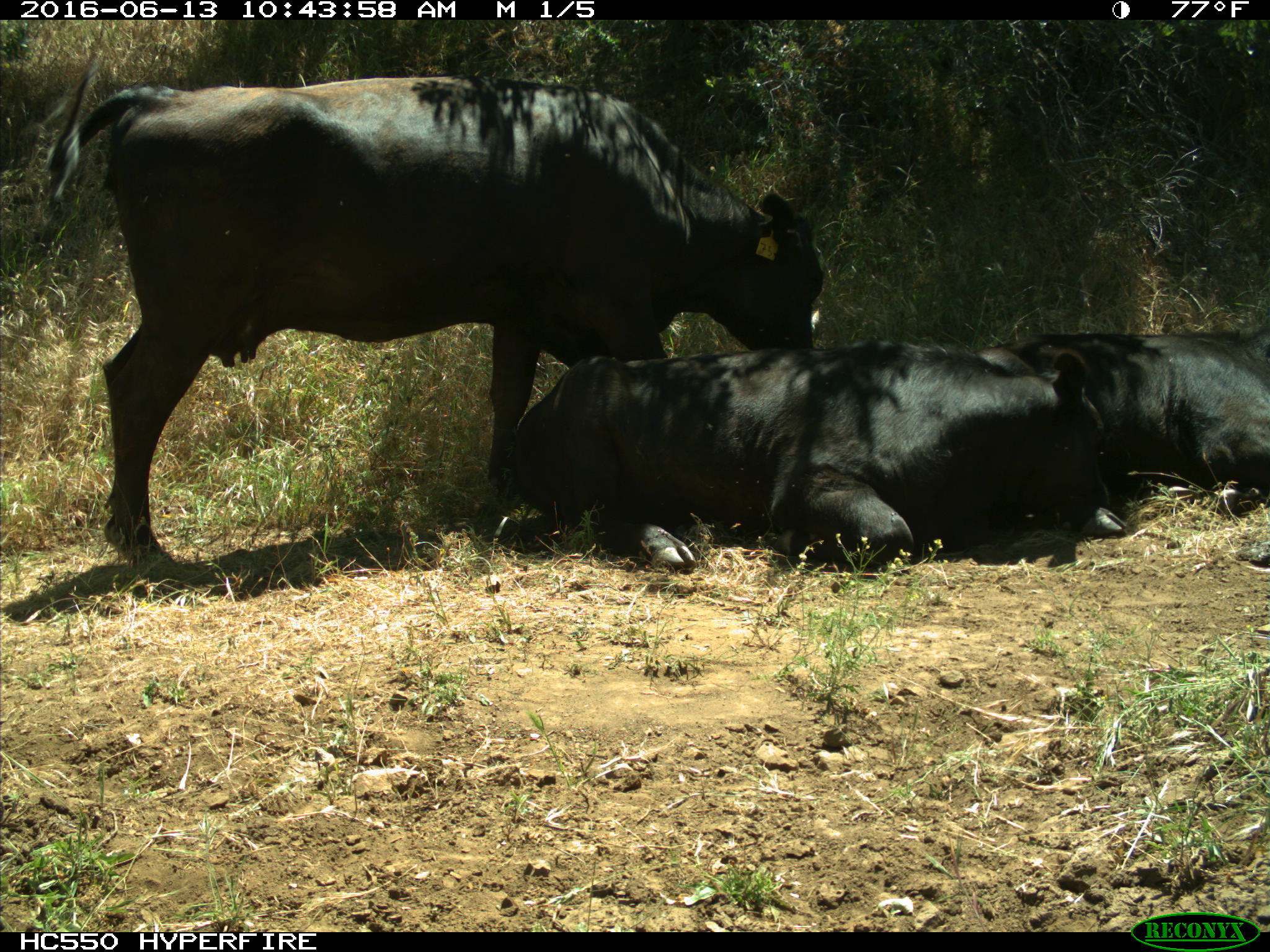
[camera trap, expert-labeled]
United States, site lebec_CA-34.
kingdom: Animalia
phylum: Chordata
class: Mammalia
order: Artiodactyla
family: Bovidae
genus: Bos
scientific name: Bos taurus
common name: domestic cow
Bos taurus (domestic cow).